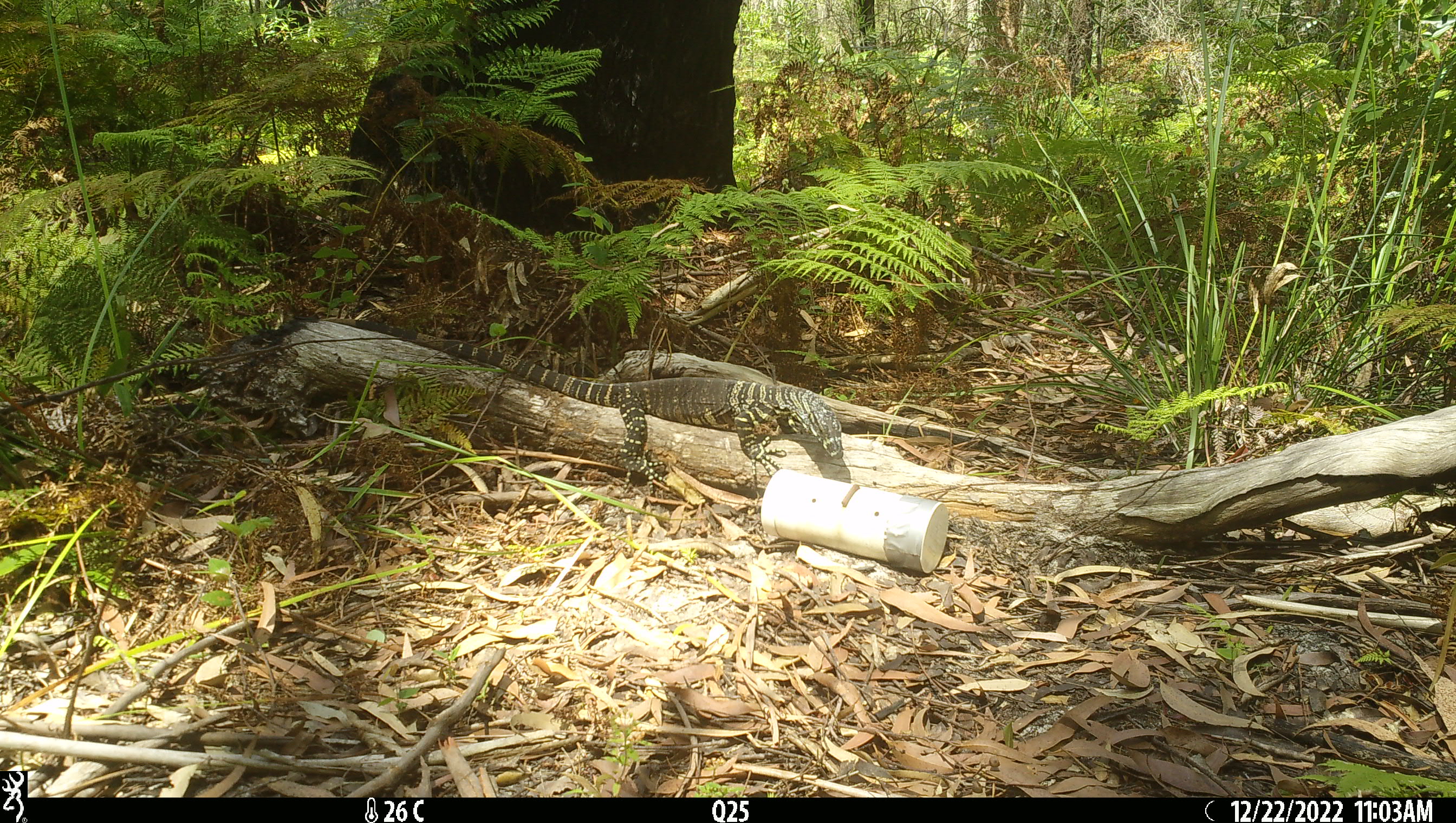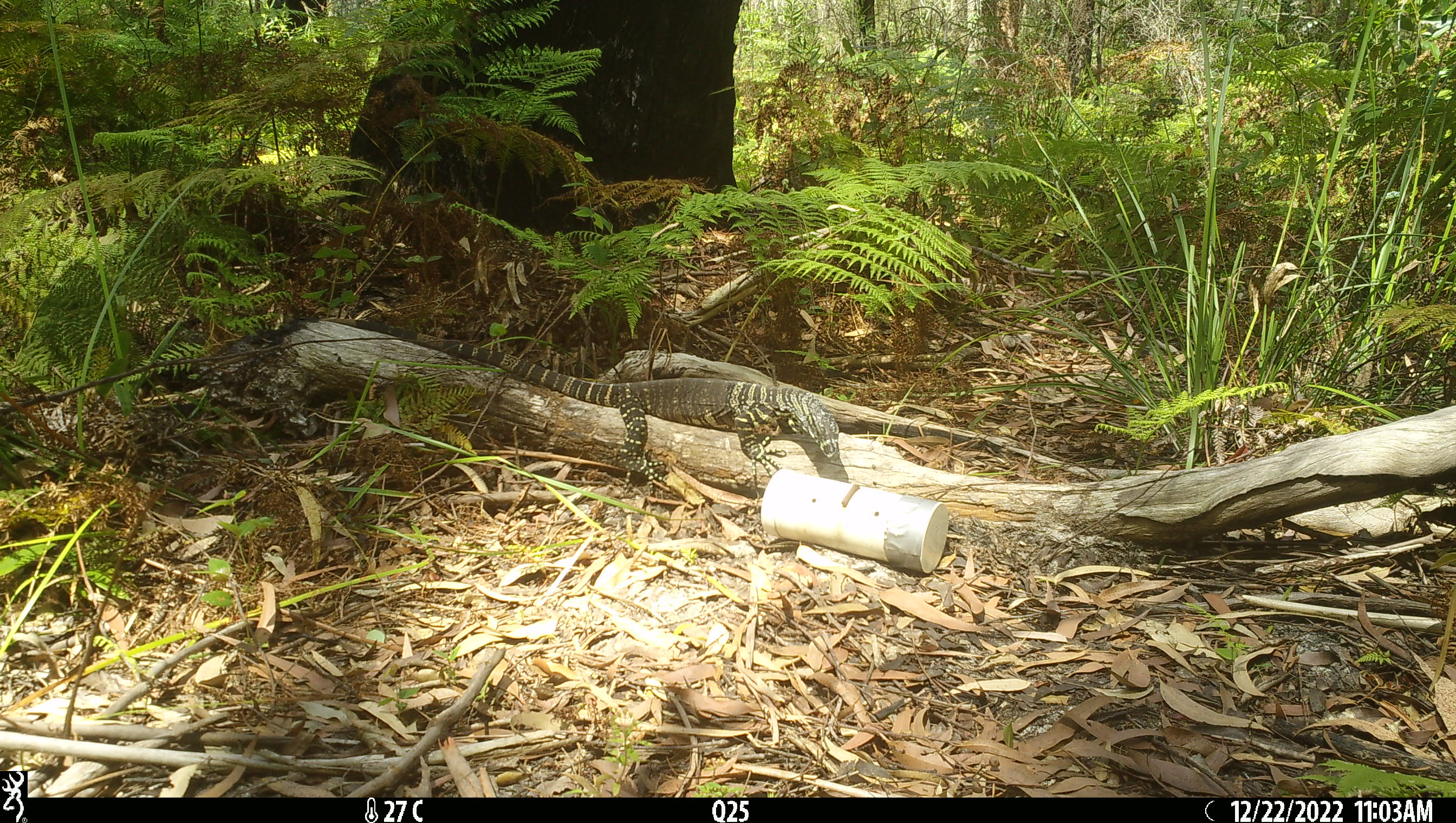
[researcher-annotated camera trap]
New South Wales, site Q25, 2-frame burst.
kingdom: Animalia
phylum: Chordata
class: Reptilia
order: Squamata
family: Varanidae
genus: Varanus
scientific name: Varanus varius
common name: lace monitor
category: goanna